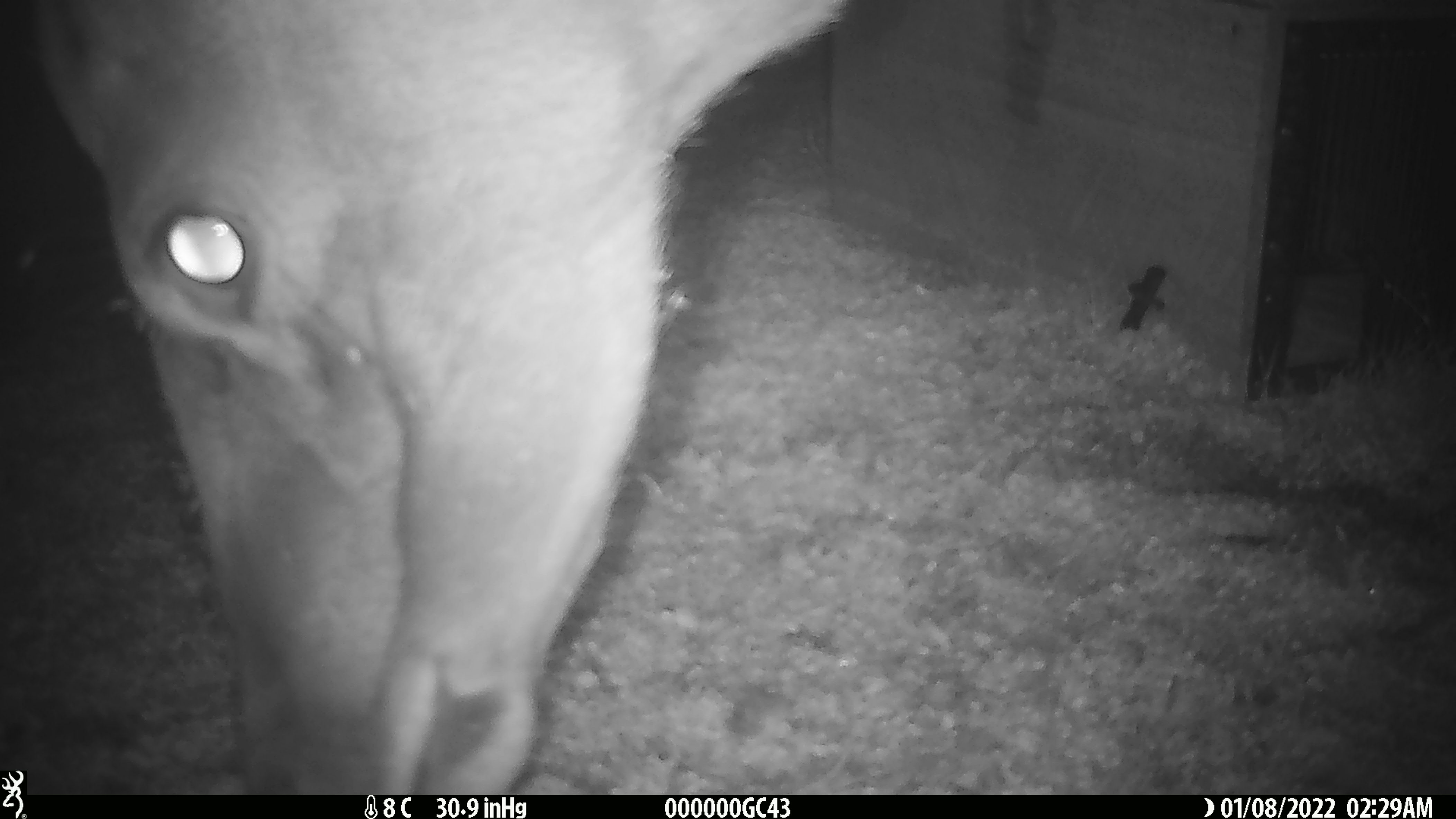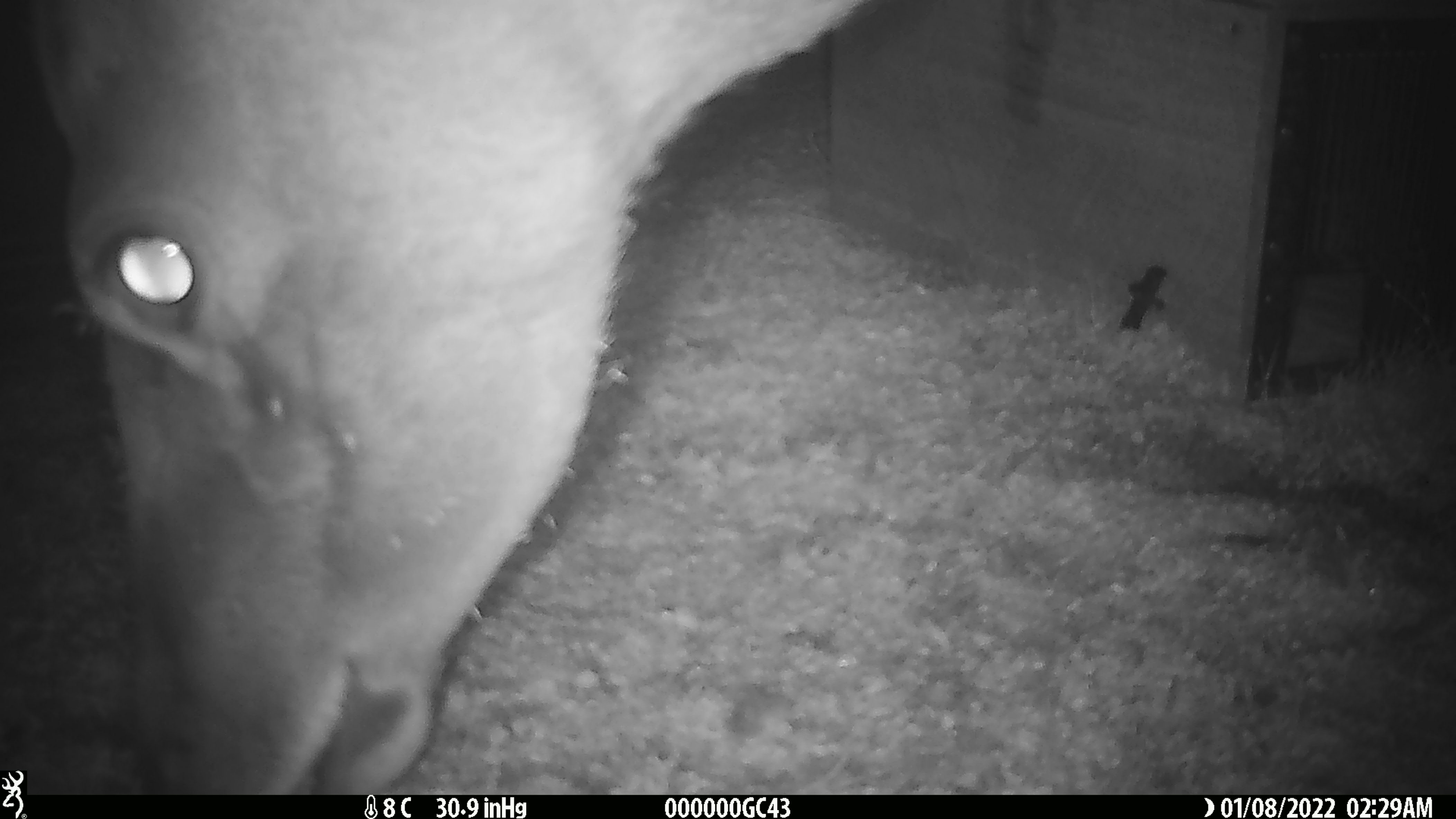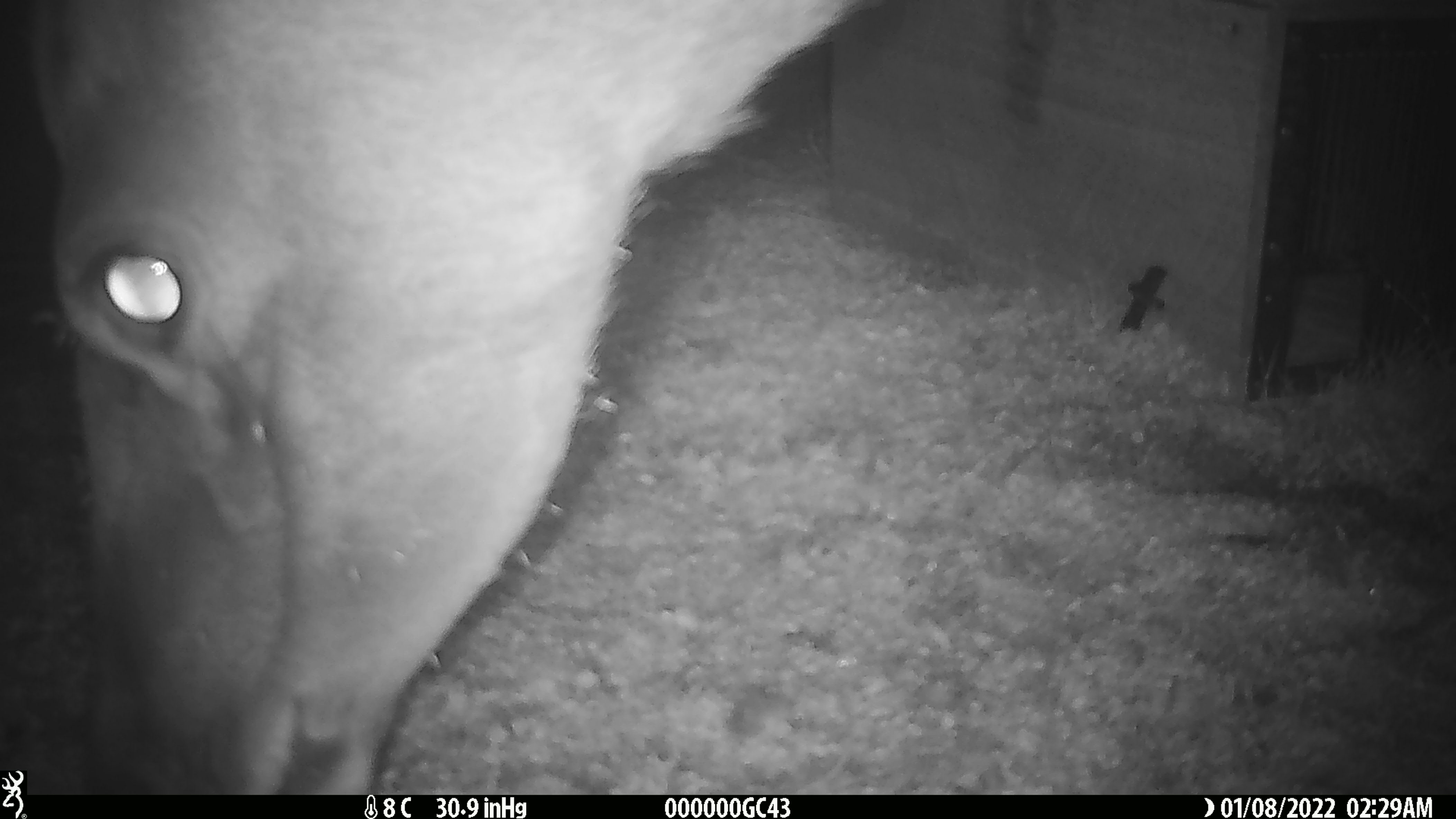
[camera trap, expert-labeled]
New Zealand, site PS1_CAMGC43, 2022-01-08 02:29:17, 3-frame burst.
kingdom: Animalia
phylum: Chordata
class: Mammalia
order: Artiodactyla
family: Cervidae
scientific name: Cervidae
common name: deer